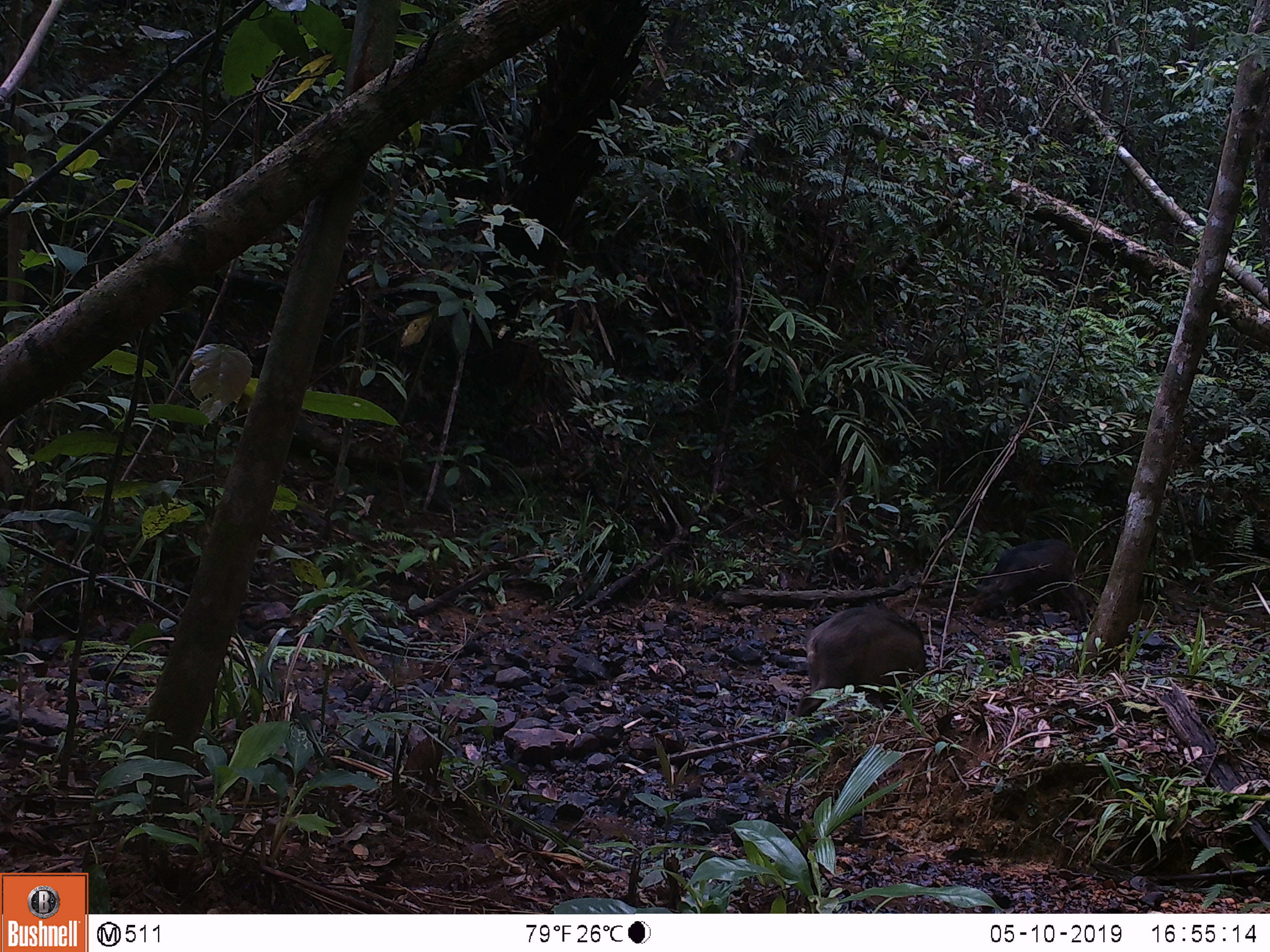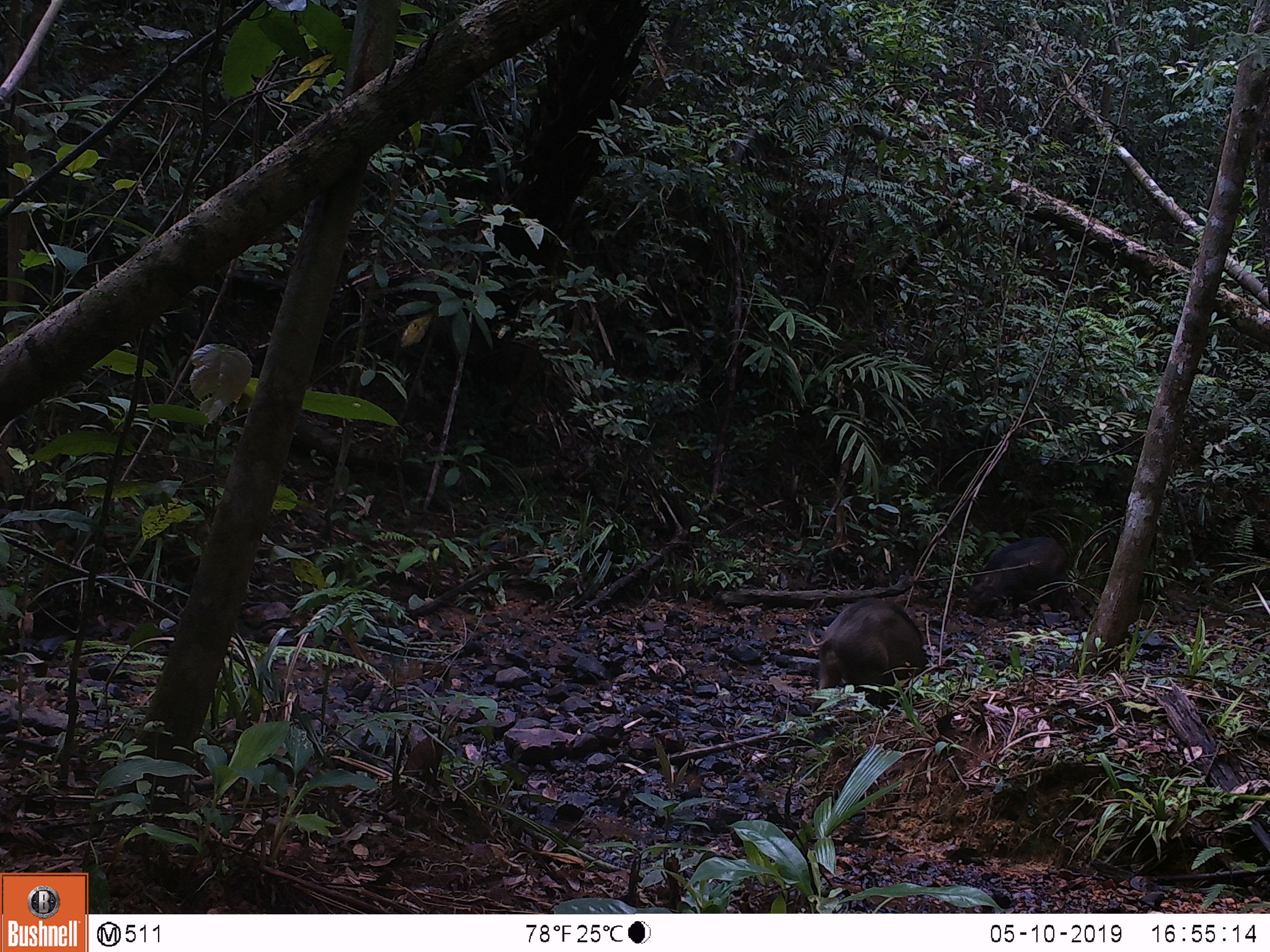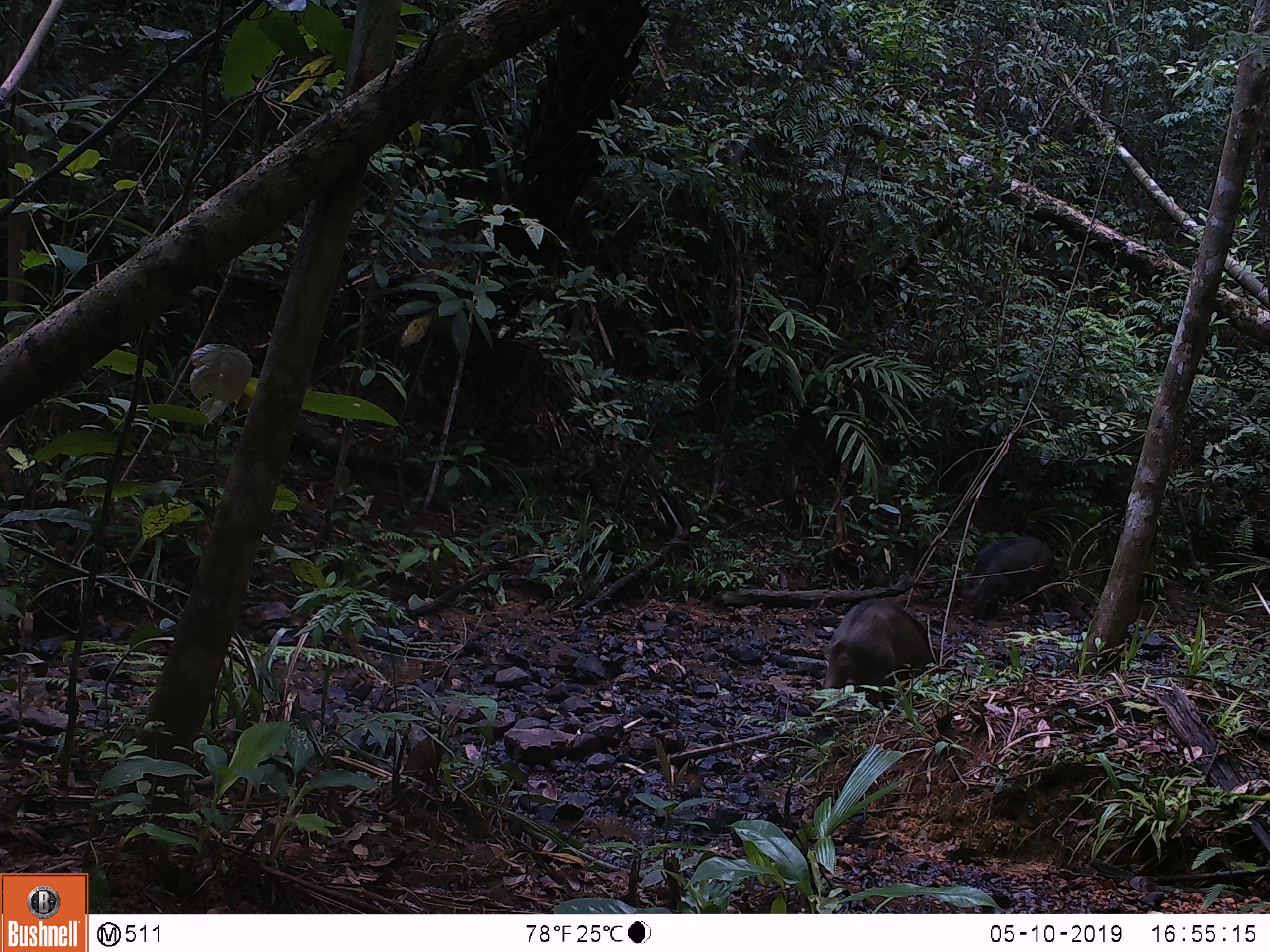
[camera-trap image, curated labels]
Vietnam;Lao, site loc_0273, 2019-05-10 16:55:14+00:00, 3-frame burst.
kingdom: Animalia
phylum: Chordata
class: Mammalia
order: Artiodactyla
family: Suidae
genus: Sus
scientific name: Sus scrofa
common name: eurasian wild pig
Eurasian wild pig (Sus scrofa). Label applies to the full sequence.